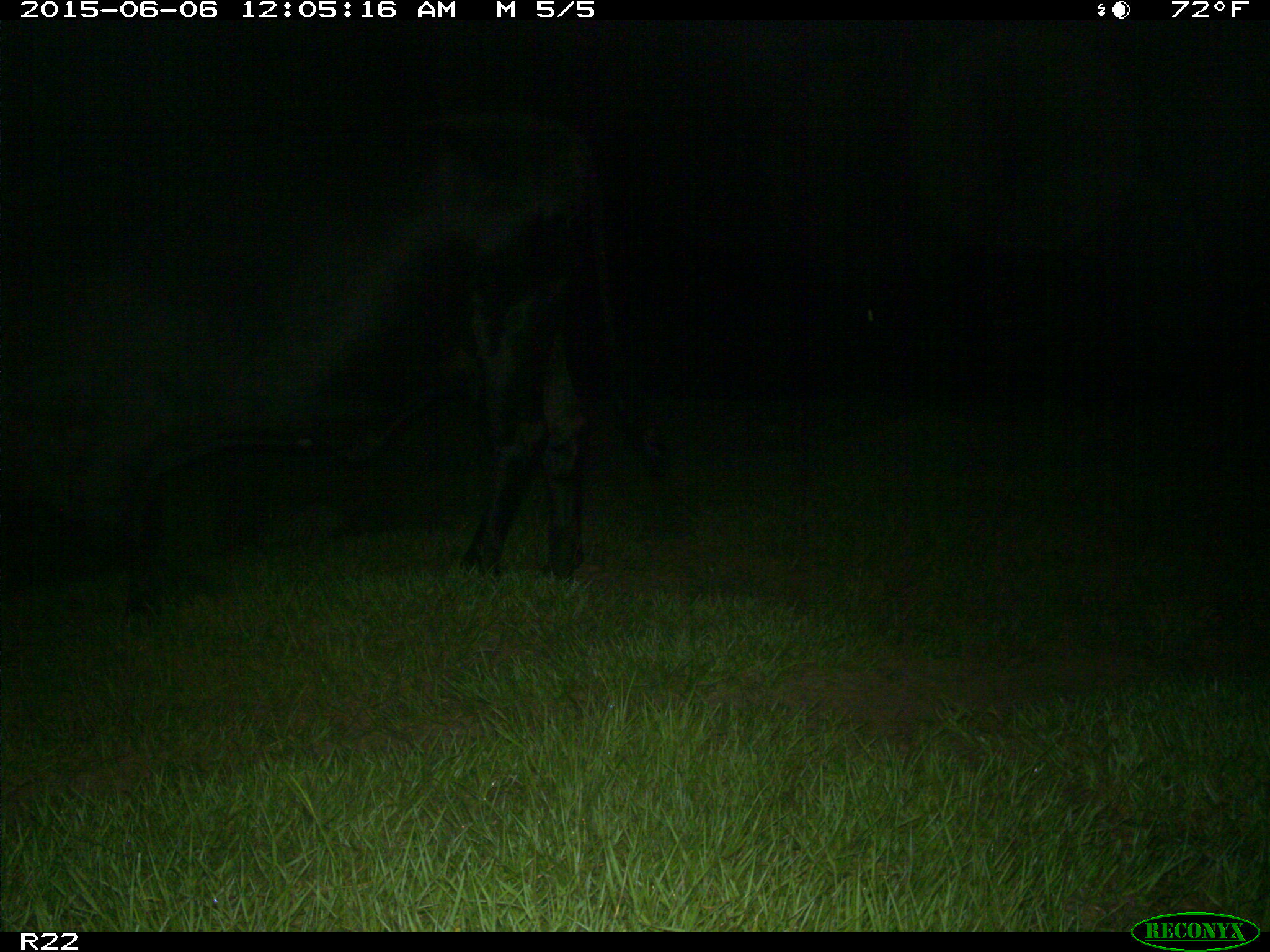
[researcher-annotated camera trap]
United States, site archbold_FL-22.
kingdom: Animalia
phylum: Chordata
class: Mammalia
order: Artiodactyla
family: Bovidae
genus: Bos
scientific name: Bos taurus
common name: domestic cow